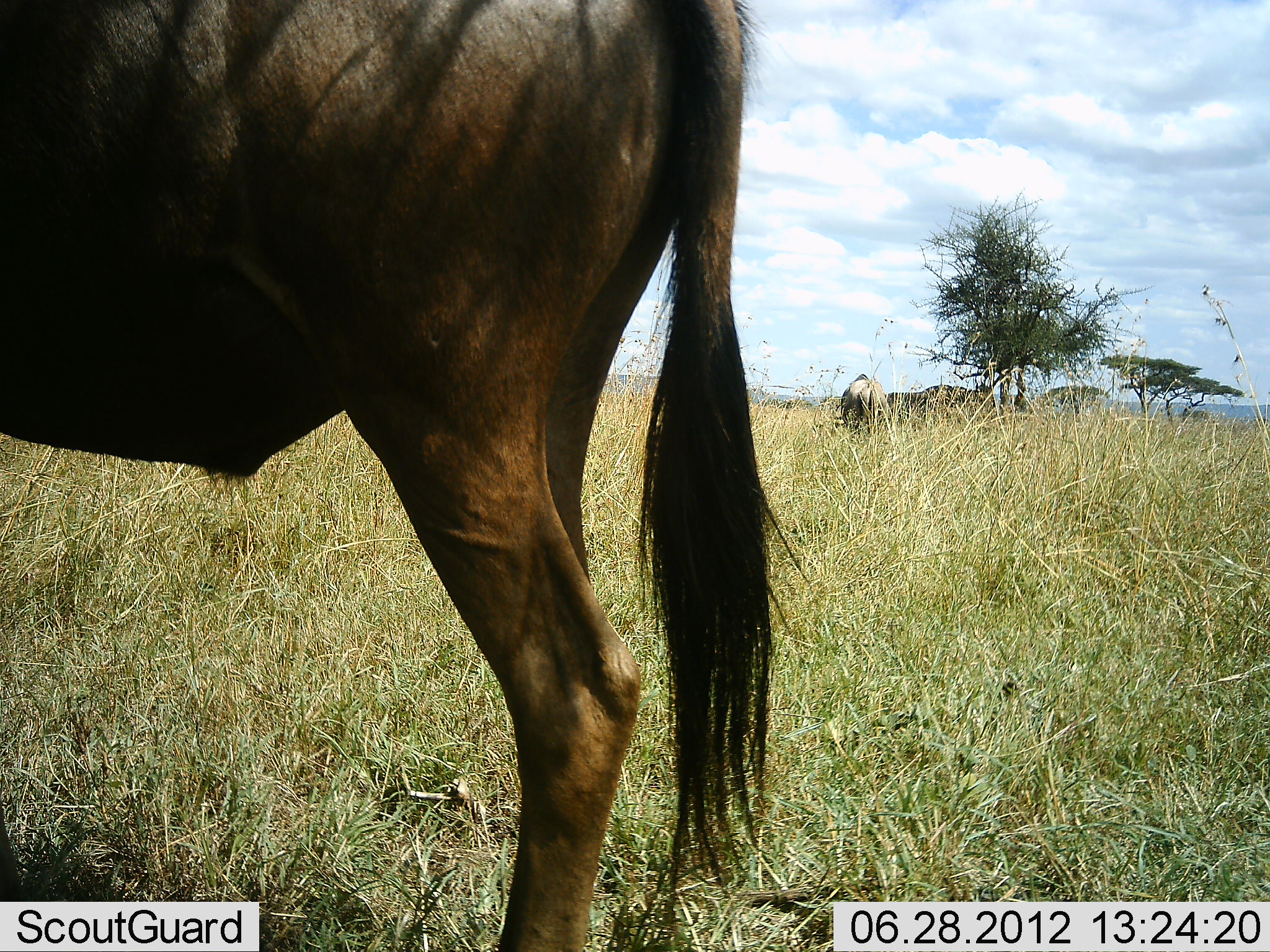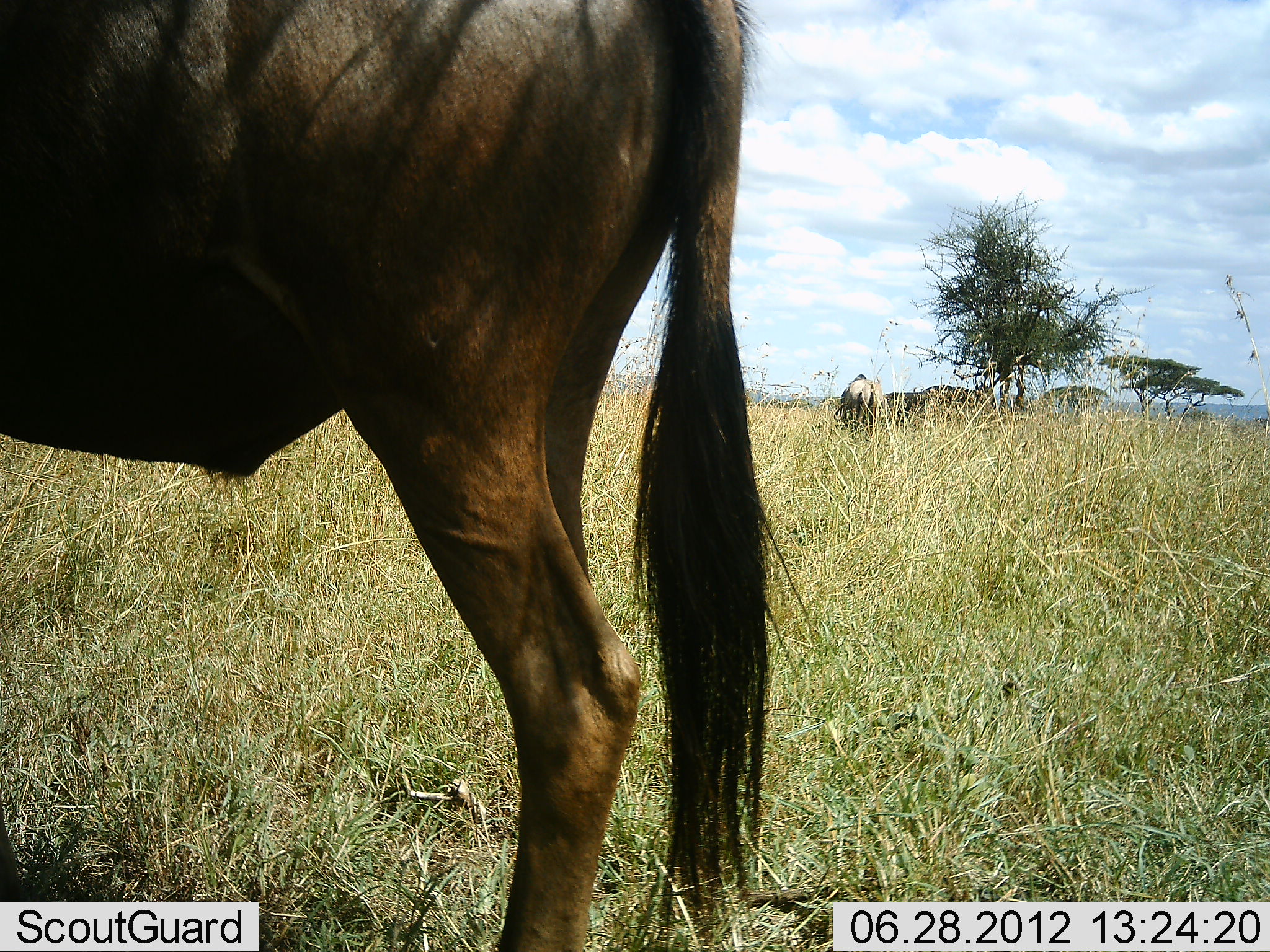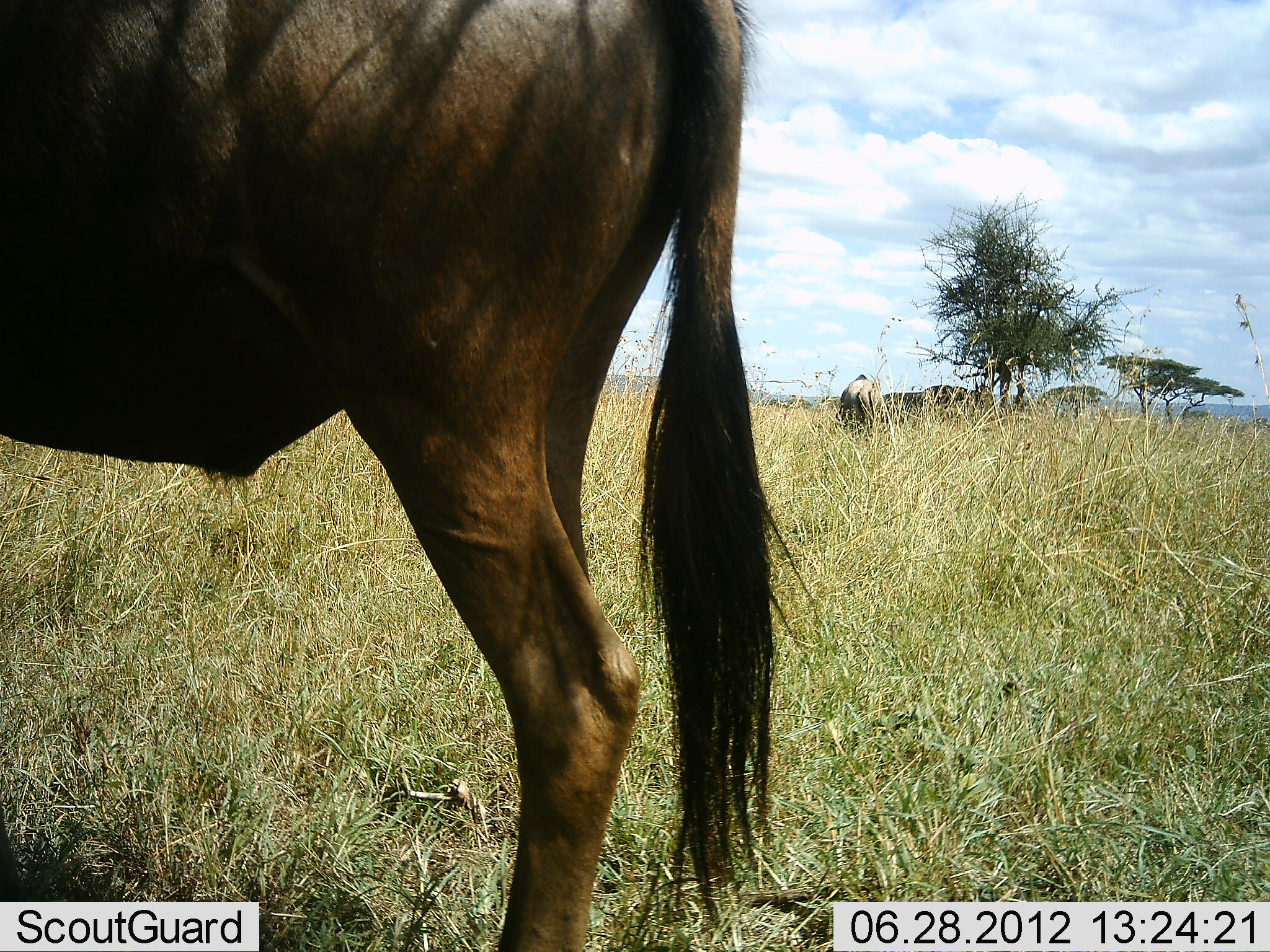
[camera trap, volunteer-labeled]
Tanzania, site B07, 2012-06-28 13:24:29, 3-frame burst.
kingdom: Animalia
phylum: Chordata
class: Mammalia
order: Artiodactyla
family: Bovidae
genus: Connochaetes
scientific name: Connochaetes taurinus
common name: blue wildebeest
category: wildebeest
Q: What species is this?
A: Wildebeest (blue wildebeest) (Connochaetes taurinus).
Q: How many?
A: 3.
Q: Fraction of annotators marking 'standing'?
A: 80%.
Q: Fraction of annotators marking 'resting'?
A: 0%.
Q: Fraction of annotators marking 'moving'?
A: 0%.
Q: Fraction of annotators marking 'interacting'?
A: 0%.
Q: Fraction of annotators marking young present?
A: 0%.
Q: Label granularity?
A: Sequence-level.